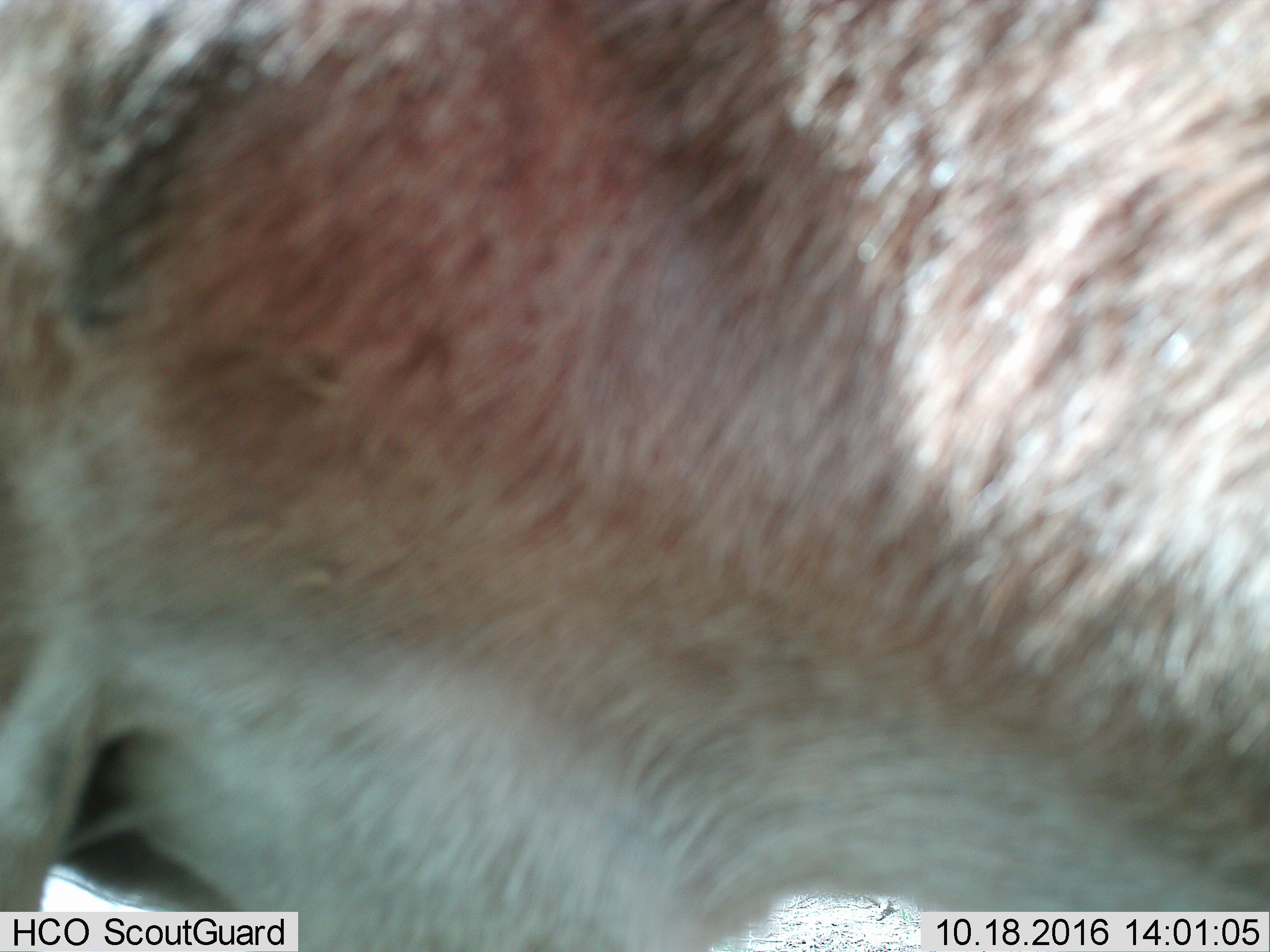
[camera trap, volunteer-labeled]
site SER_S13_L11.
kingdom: Animalia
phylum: Chordata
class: Mammalia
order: Artiodactyla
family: Bovidae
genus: Eudorcas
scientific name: Eudorcas thomsonii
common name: thomson's gazelle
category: gazellethomsons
Gazellethomsons (thomson's gazelle) (Eudorcas thomsonii), count 1. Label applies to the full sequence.